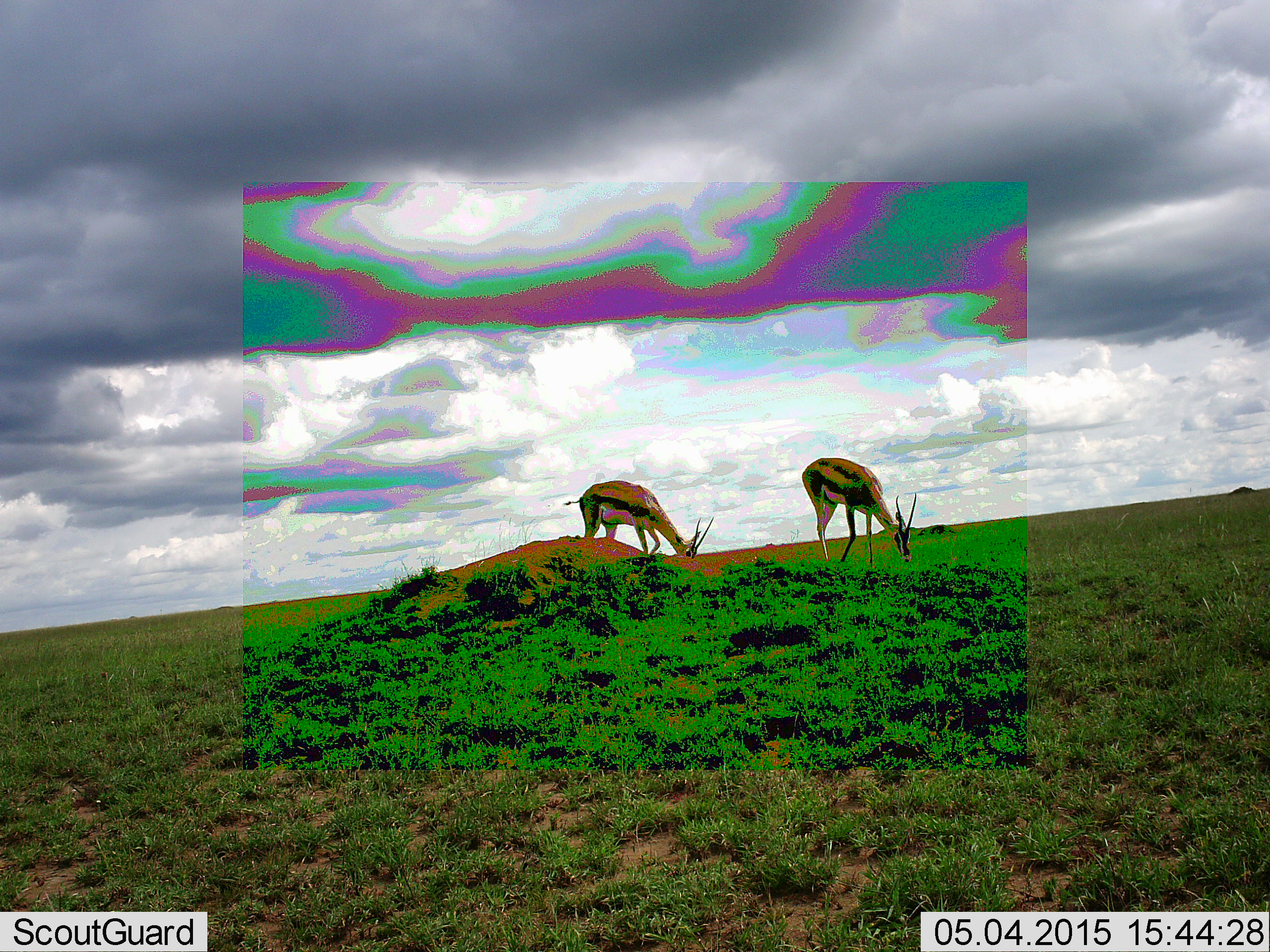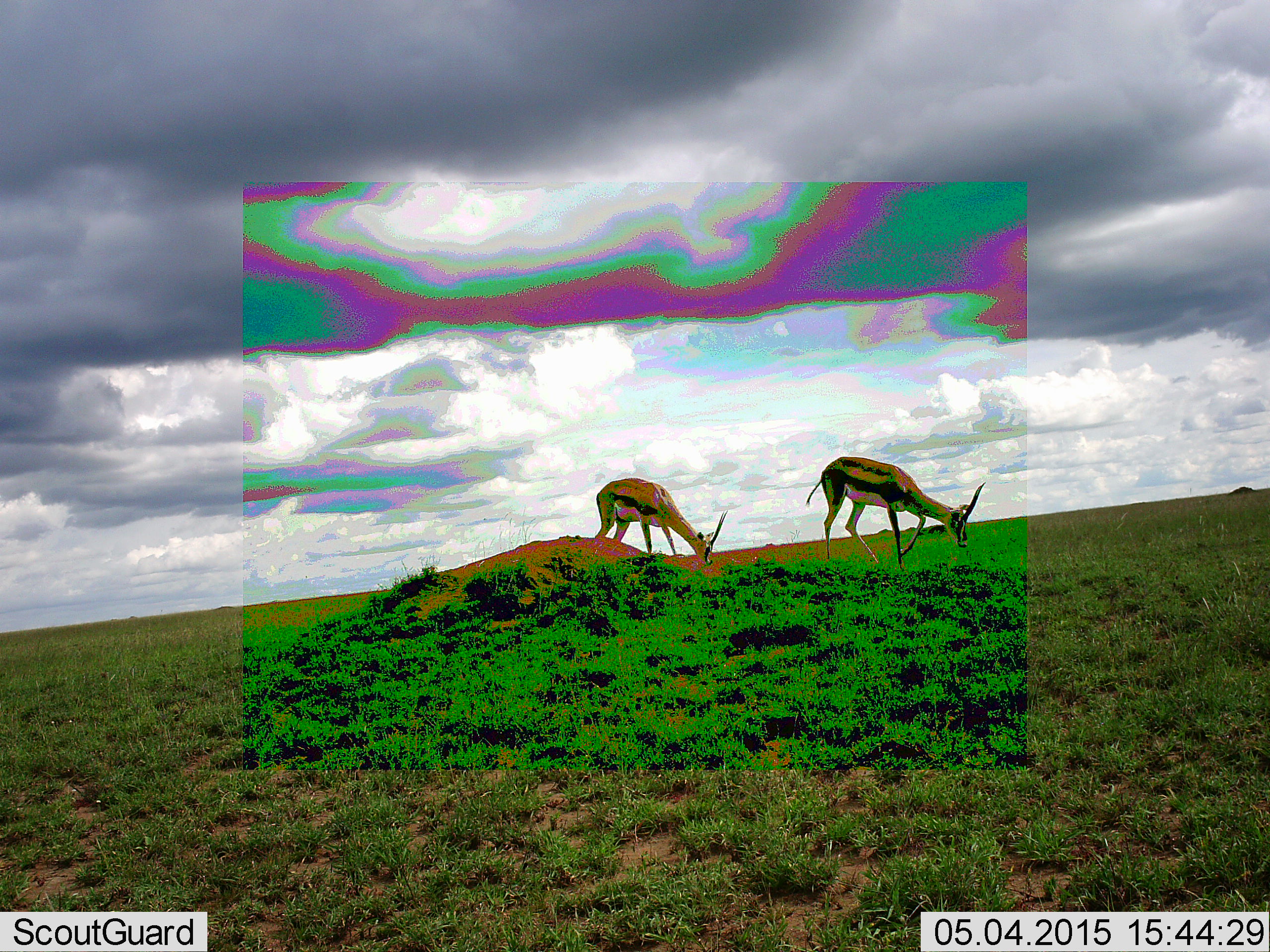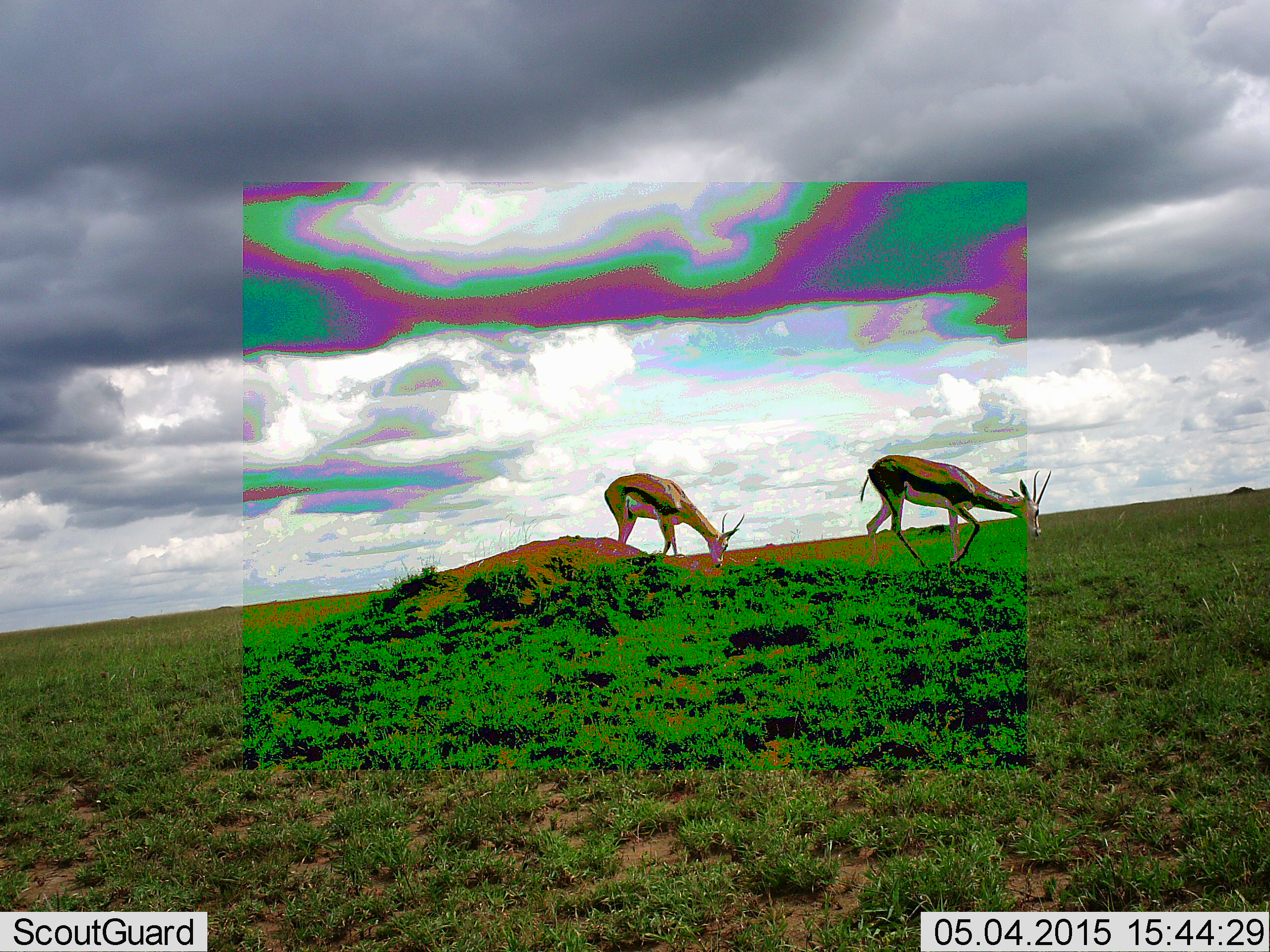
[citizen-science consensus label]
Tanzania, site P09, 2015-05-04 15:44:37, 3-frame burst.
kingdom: Animalia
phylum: Chordata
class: Mammalia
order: Artiodactyla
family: Bovidae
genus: Eudorcas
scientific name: Eudorcas thomsonii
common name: thomson's gazelle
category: gazellethomsons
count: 2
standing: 10%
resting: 0%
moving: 30%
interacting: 0%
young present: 0%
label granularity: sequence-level